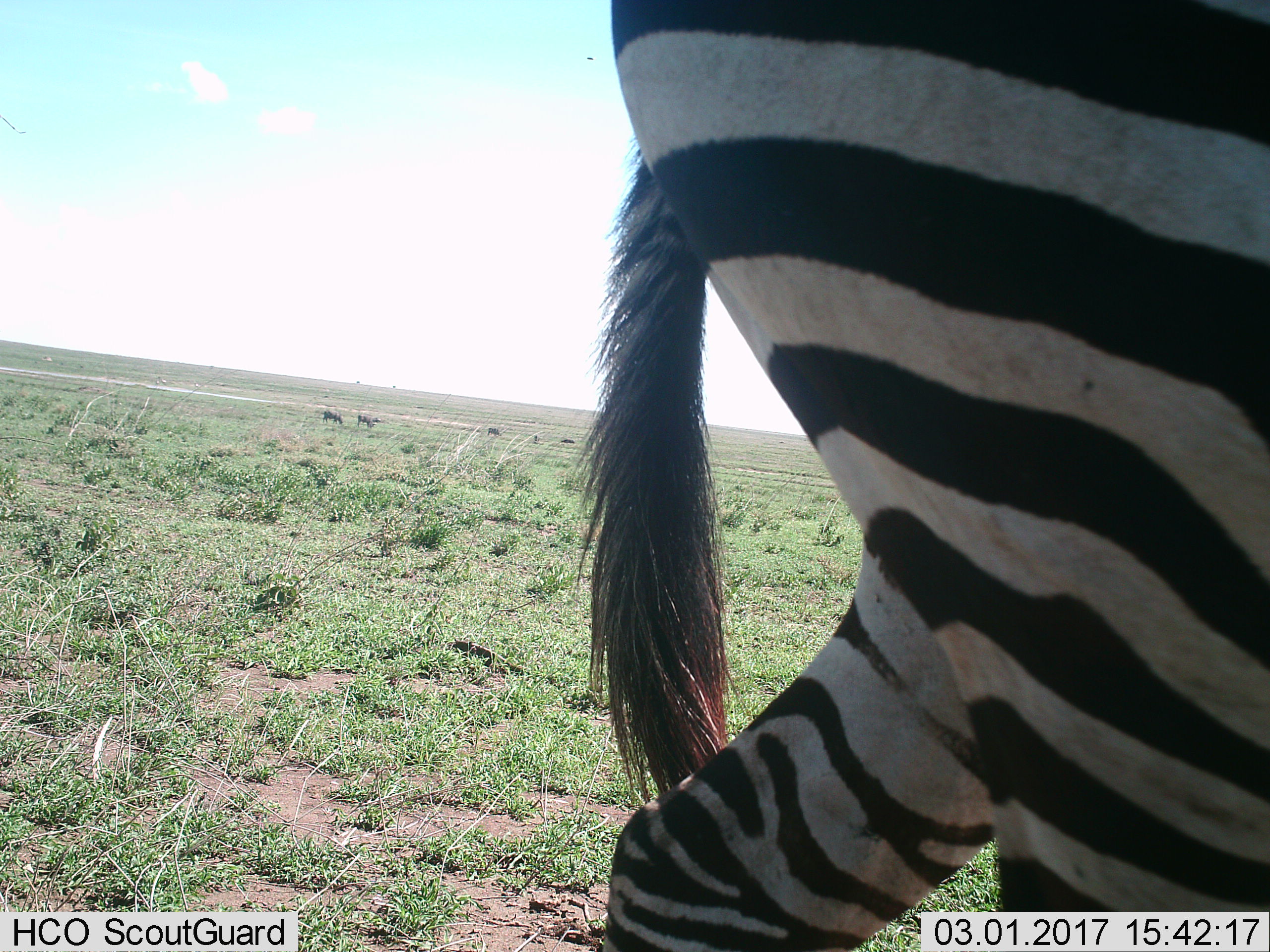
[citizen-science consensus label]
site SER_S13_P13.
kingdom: Animalia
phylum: Chordata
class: Mammalia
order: Perissodactyla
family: Equidae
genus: Equus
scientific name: Equus quagga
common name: plains zebra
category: zebraplains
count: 1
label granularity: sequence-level